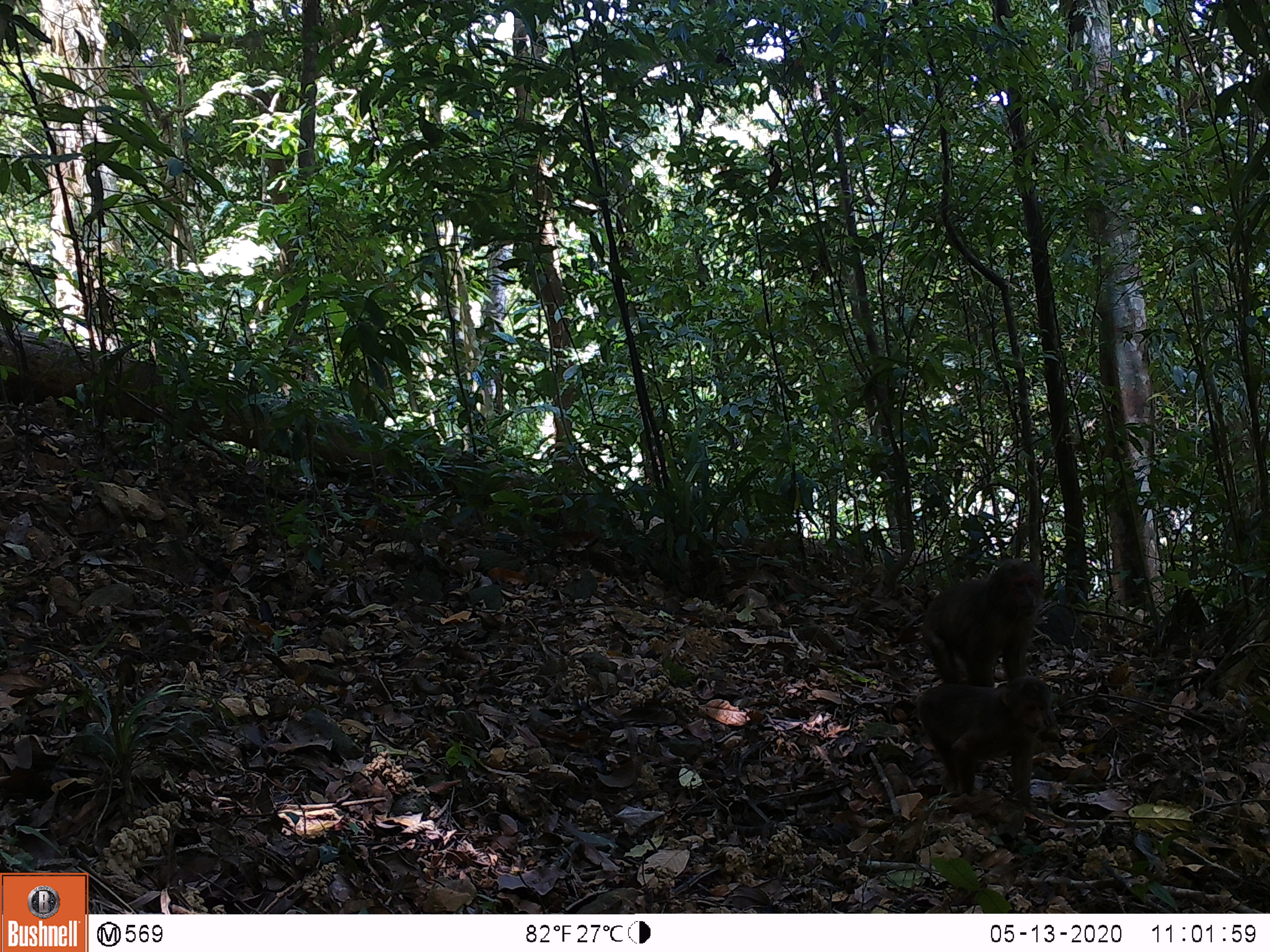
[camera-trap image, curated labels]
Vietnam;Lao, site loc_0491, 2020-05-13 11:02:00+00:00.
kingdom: Animalia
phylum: Chordata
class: Mammalia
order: Primates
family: Cercopithecidae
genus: Macaca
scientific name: Macaca arctoides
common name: stump-tailed macaque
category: stump tailed macaque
Stump tailed macaque (stump-tailed macaque) (Macaca arctoides). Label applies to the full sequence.